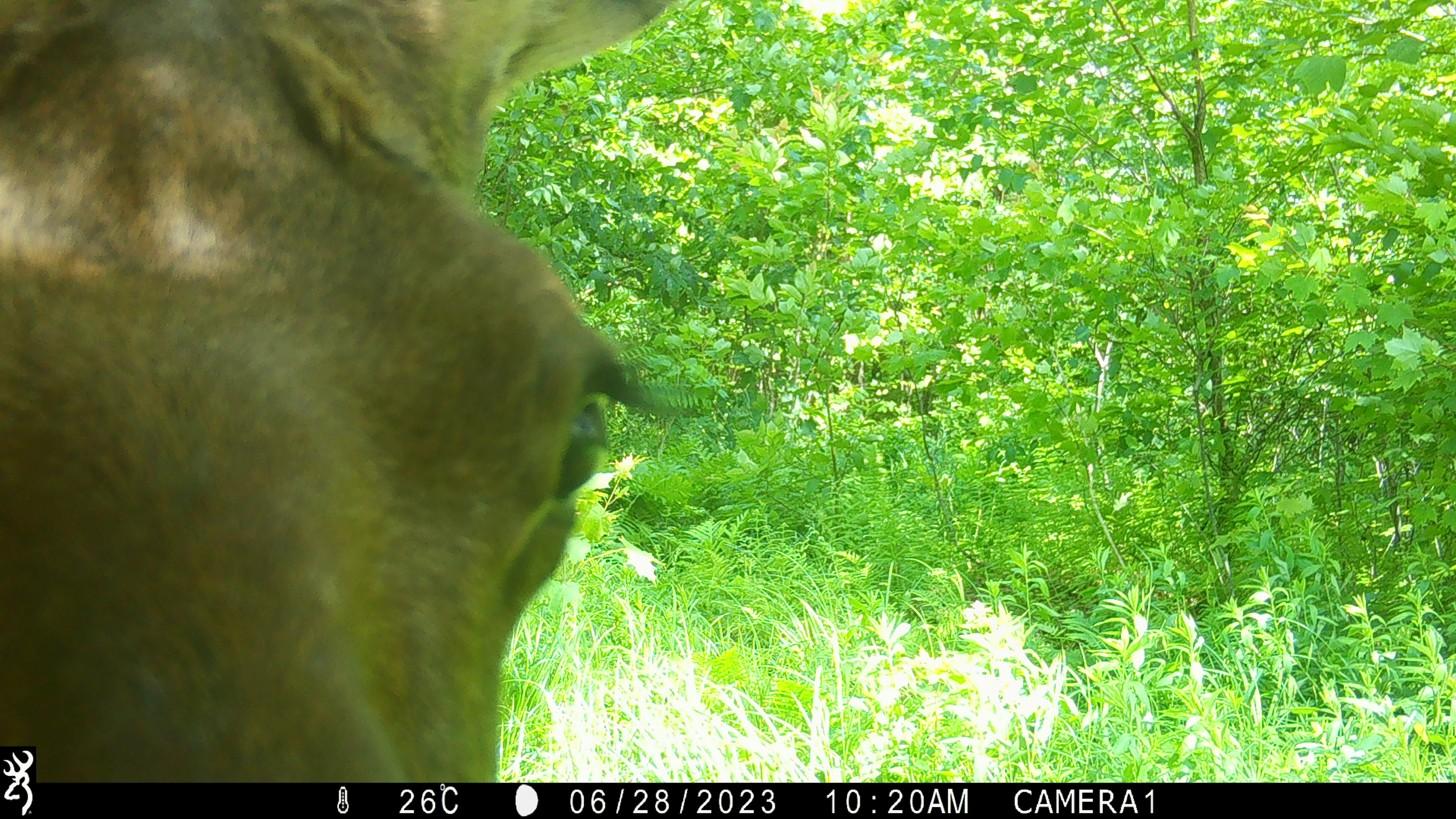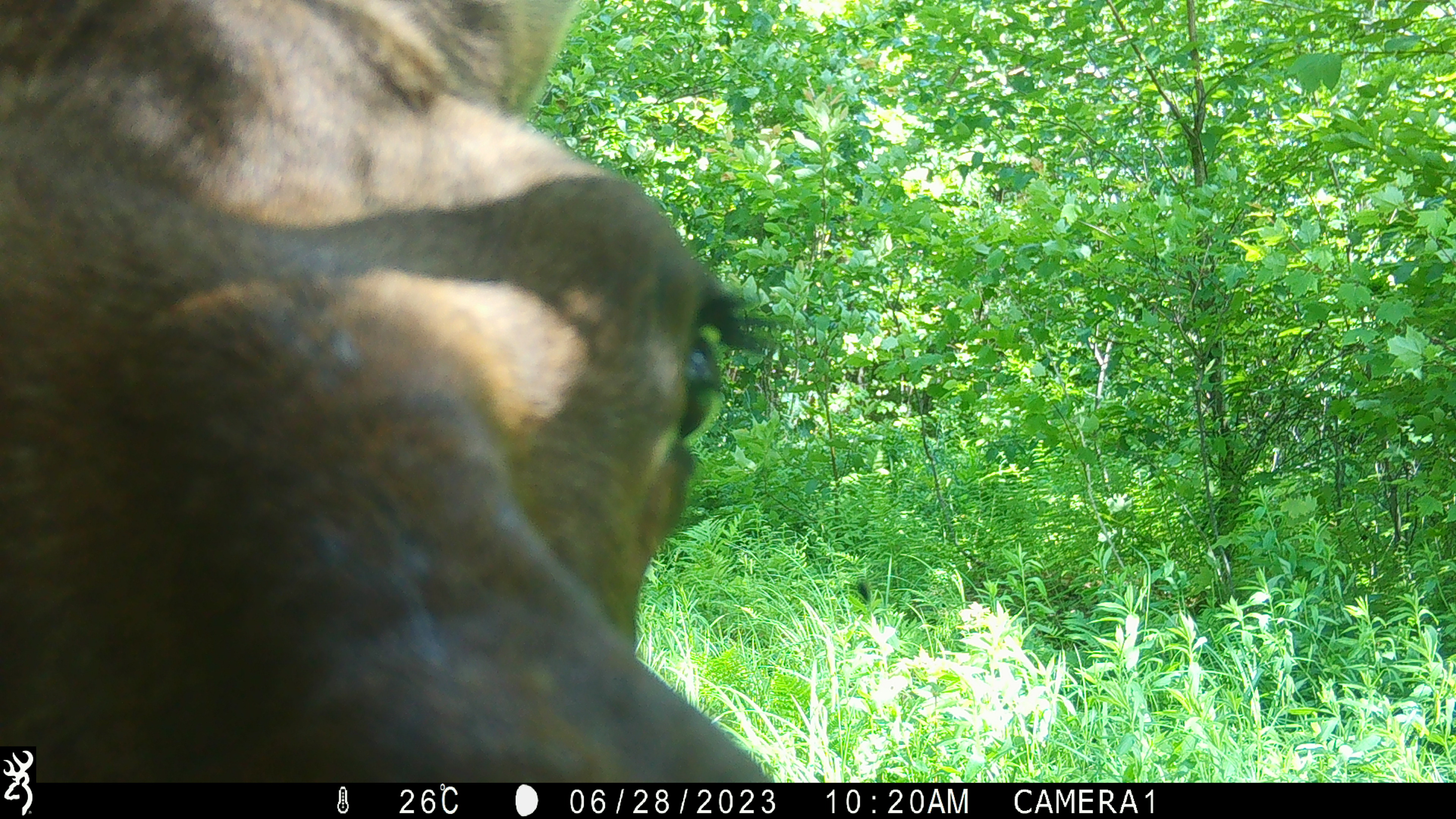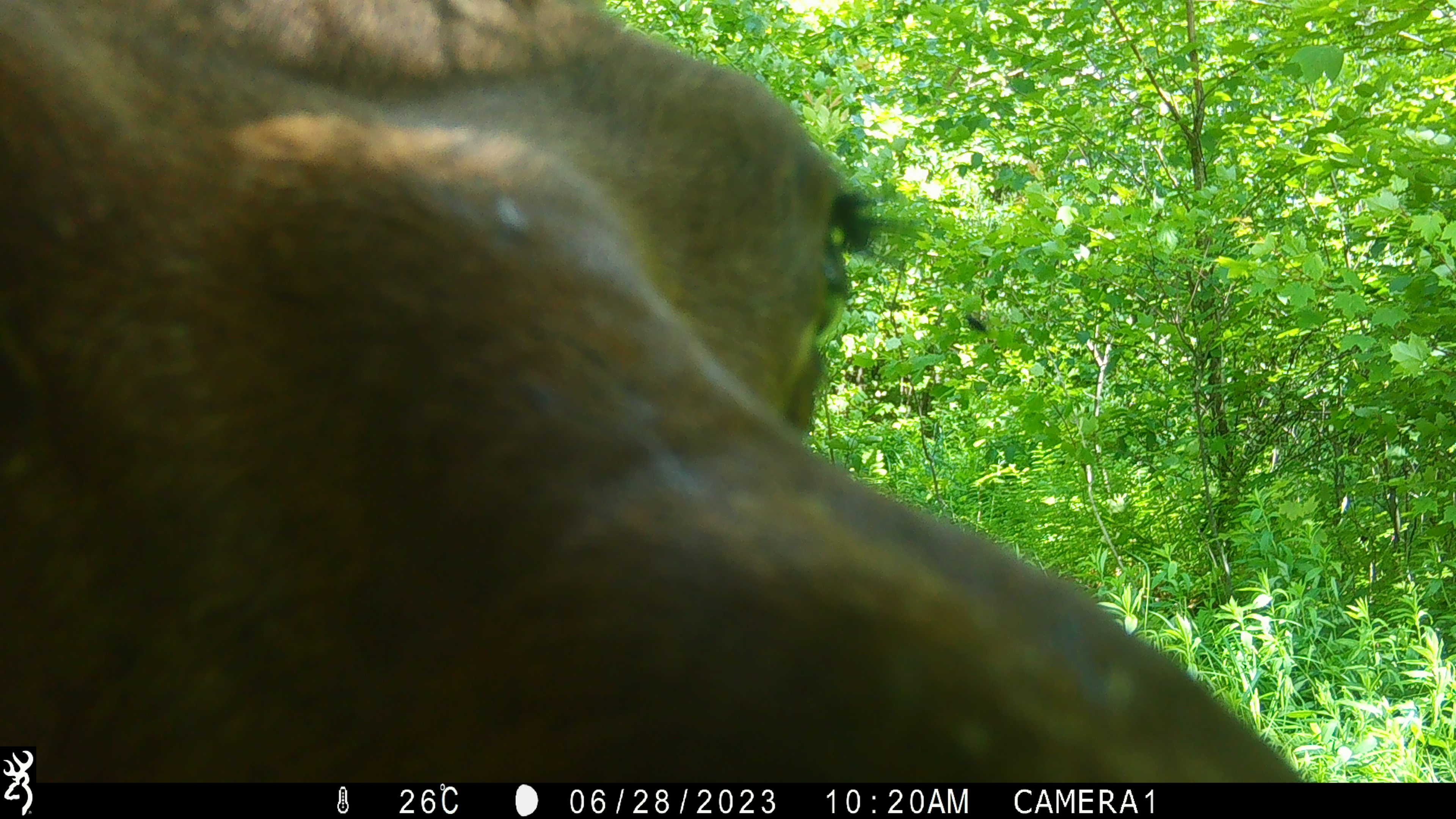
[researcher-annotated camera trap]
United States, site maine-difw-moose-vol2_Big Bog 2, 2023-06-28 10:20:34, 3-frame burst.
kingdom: Animalia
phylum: Chordata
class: Mammalia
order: Artiodactyla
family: Cervidae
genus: Alces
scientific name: Alces alces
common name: moose